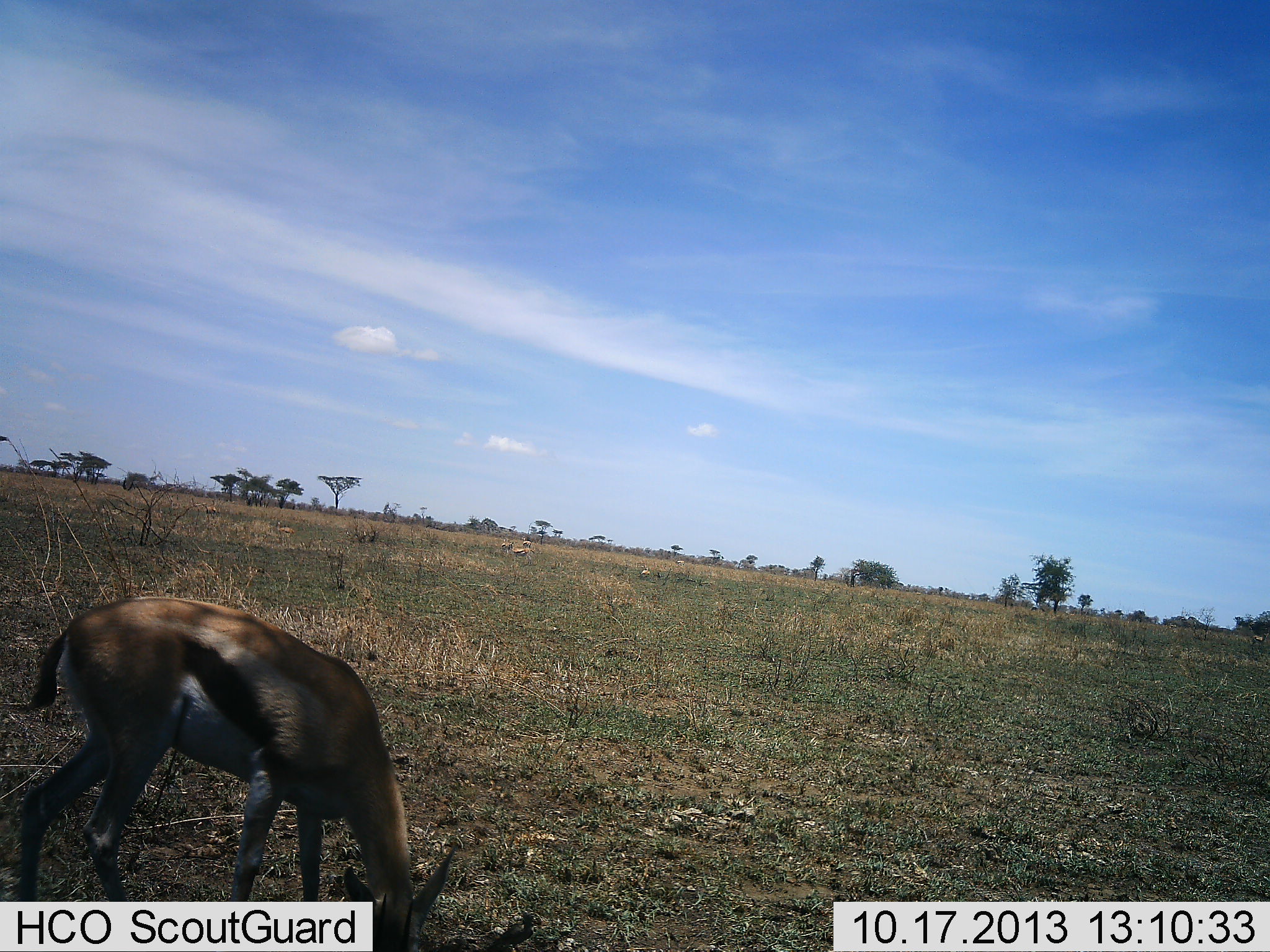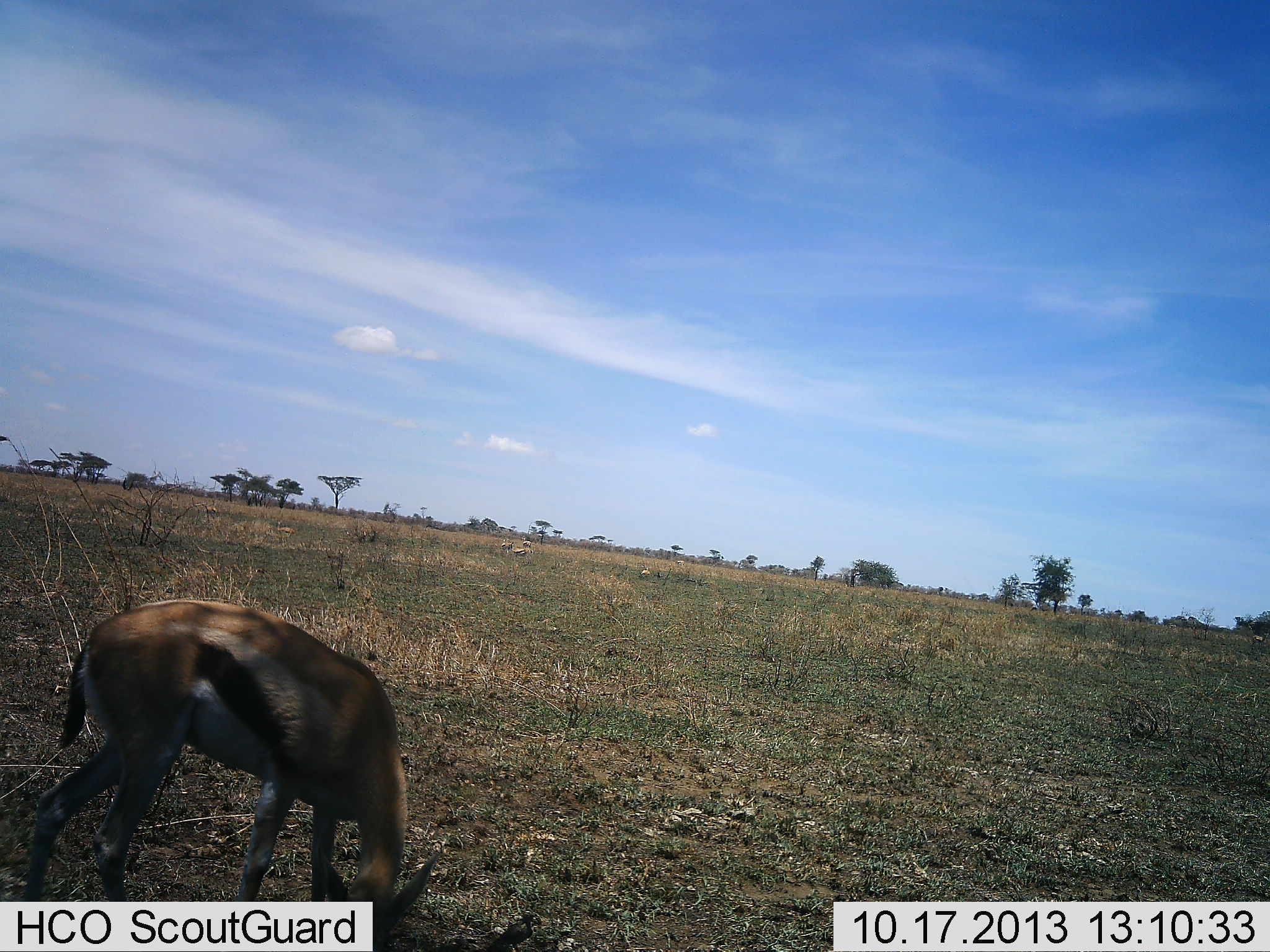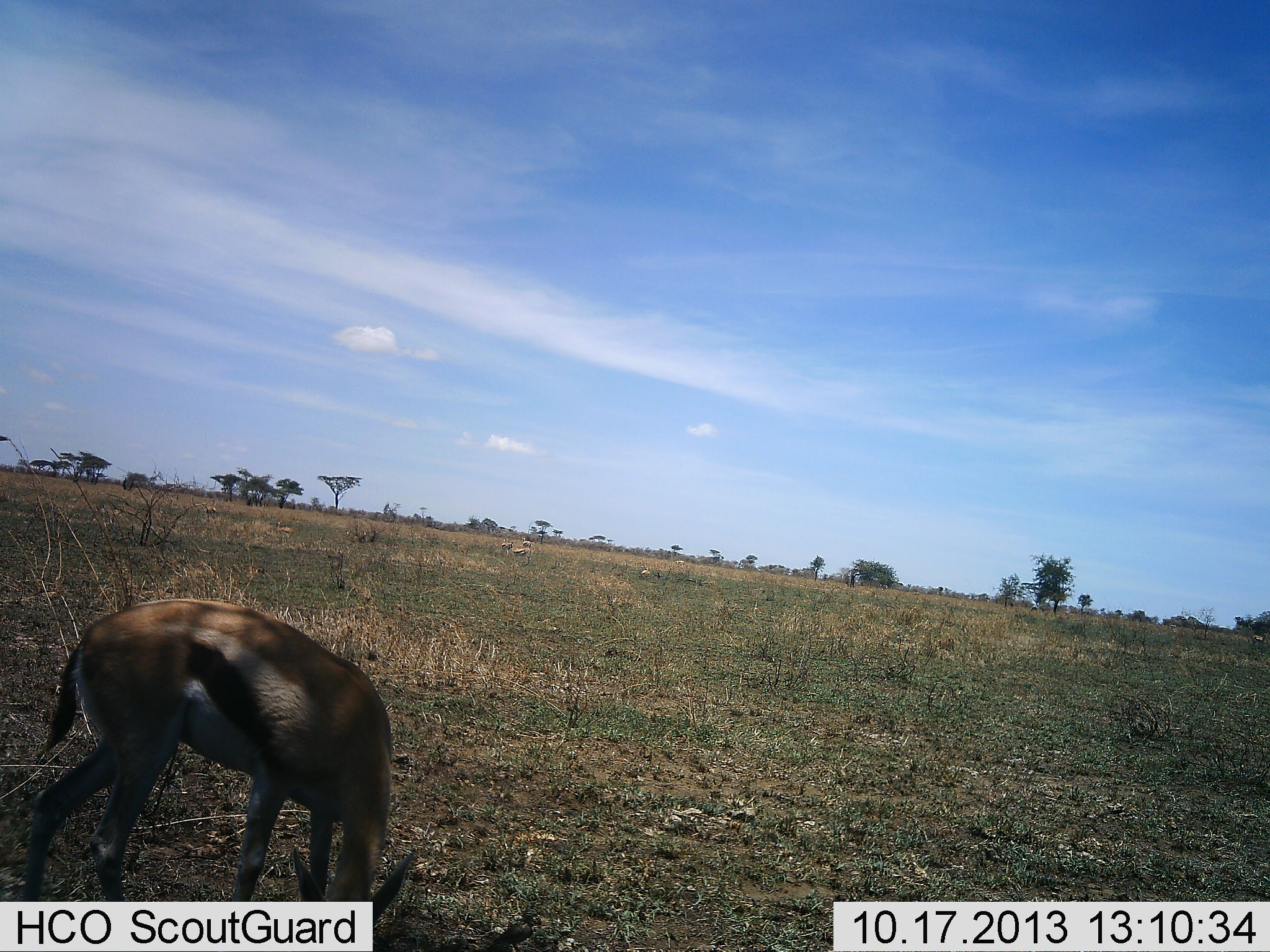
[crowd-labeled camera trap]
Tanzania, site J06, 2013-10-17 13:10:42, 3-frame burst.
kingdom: Animalia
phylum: Chordata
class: Mammalia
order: Artiodactyla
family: Bovidae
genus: Eudorcas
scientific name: Eudorcas thomsonii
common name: thomson's gazelle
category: gazellethomsons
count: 2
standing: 40%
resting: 10%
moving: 0%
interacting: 0%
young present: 0%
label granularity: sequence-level